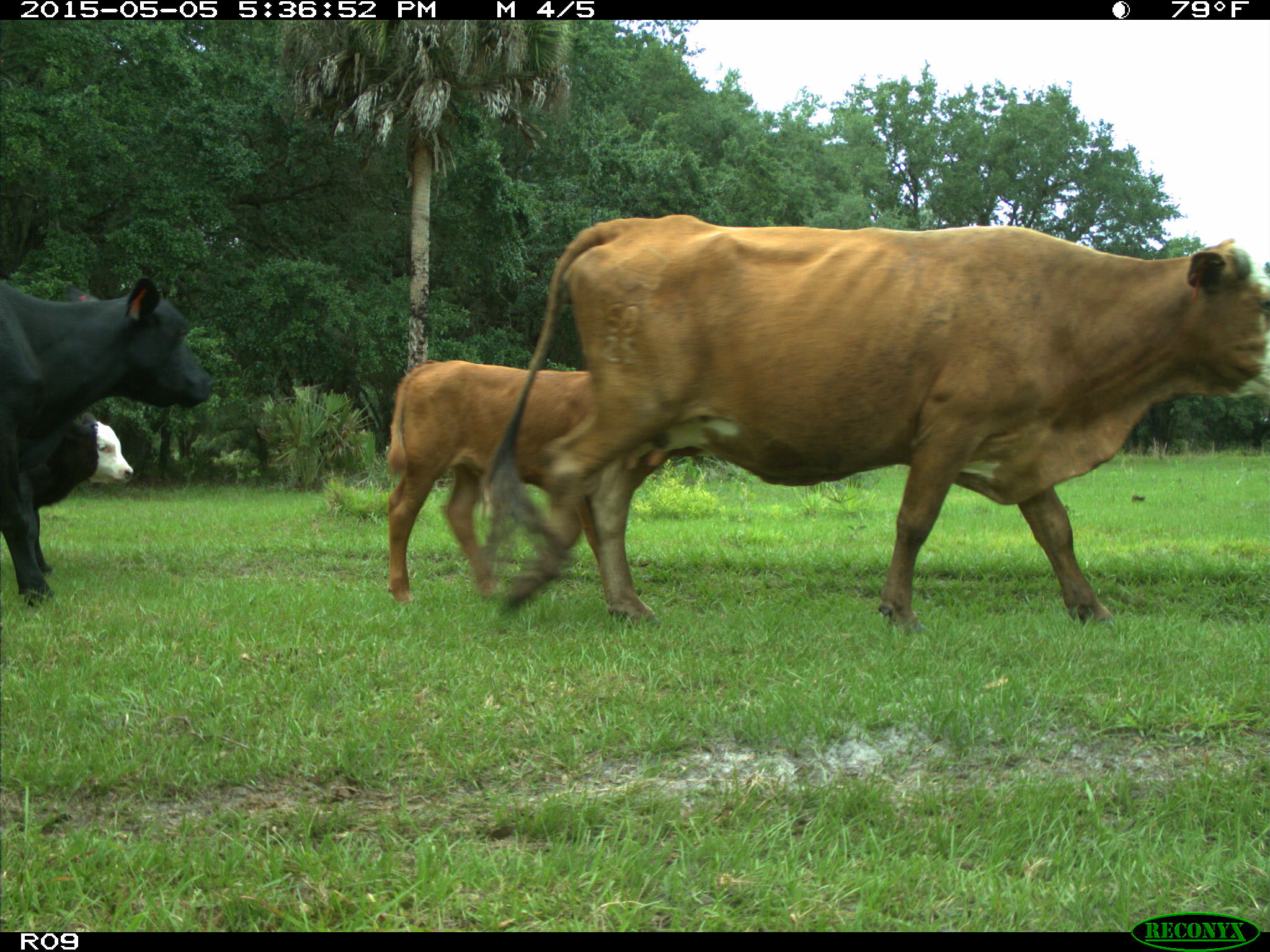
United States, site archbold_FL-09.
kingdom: Animalia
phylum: Chordata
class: Mammalia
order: Artiodactyla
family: Bovidae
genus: Bos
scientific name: Bos taurus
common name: domestic cow